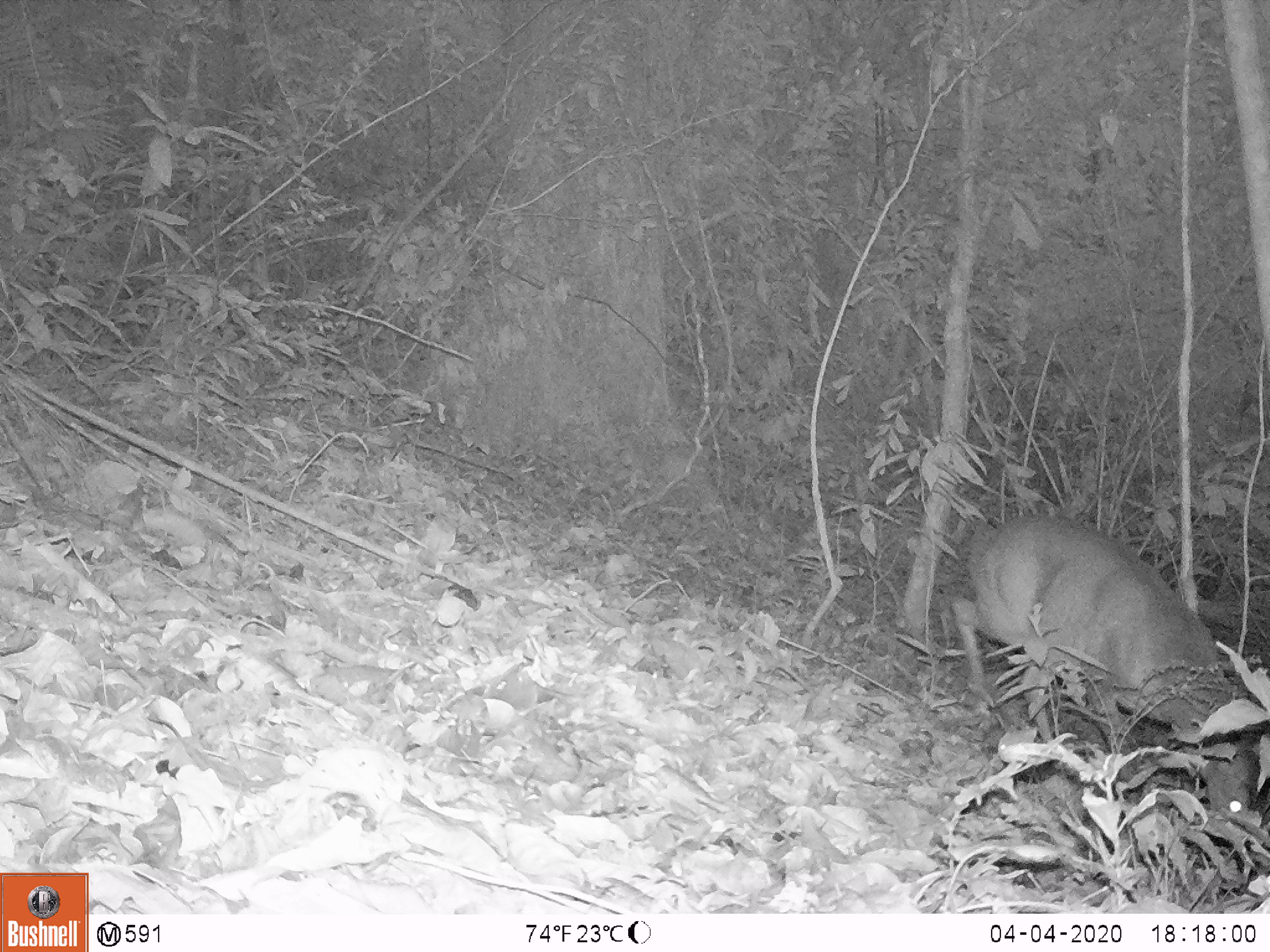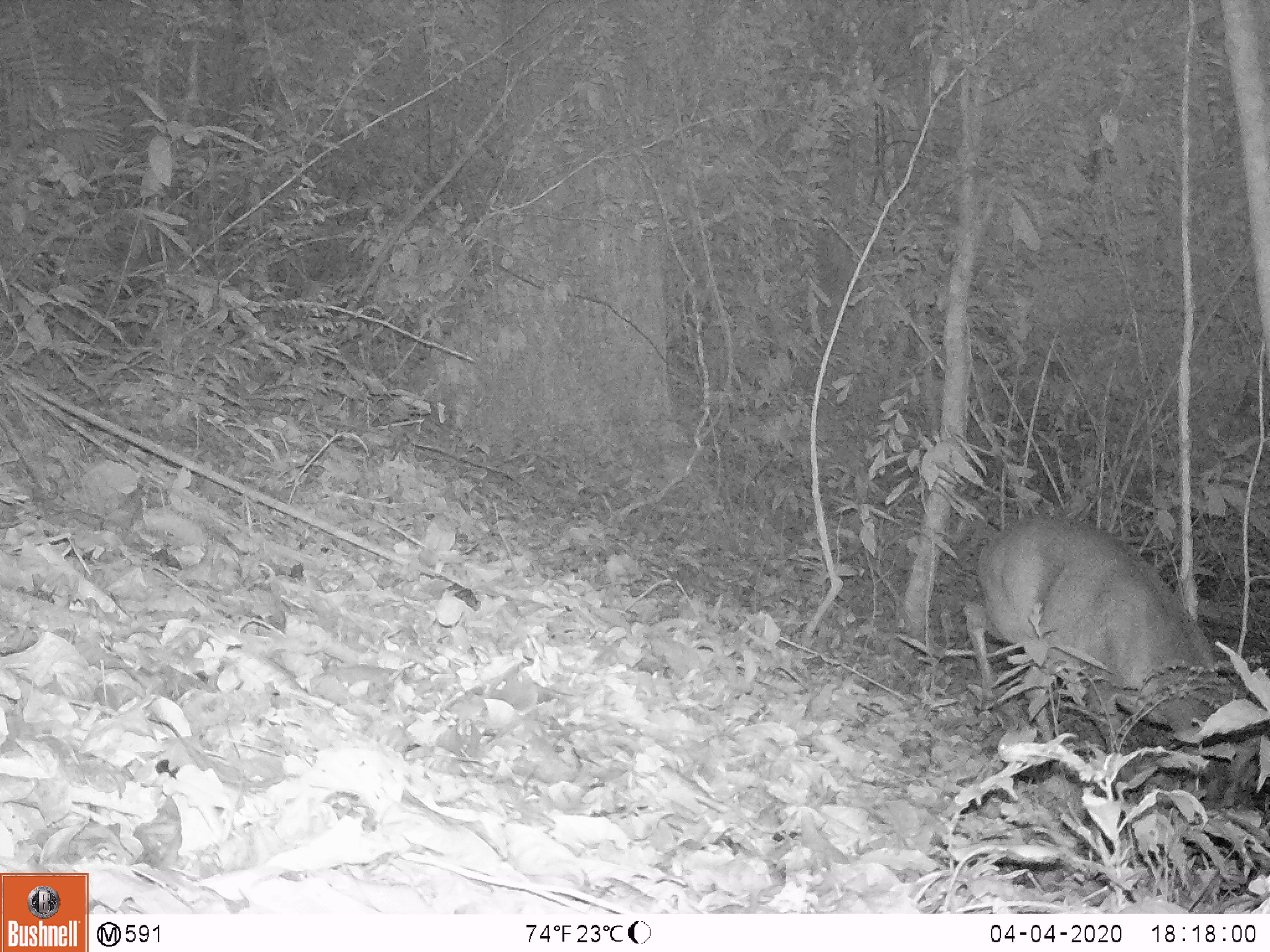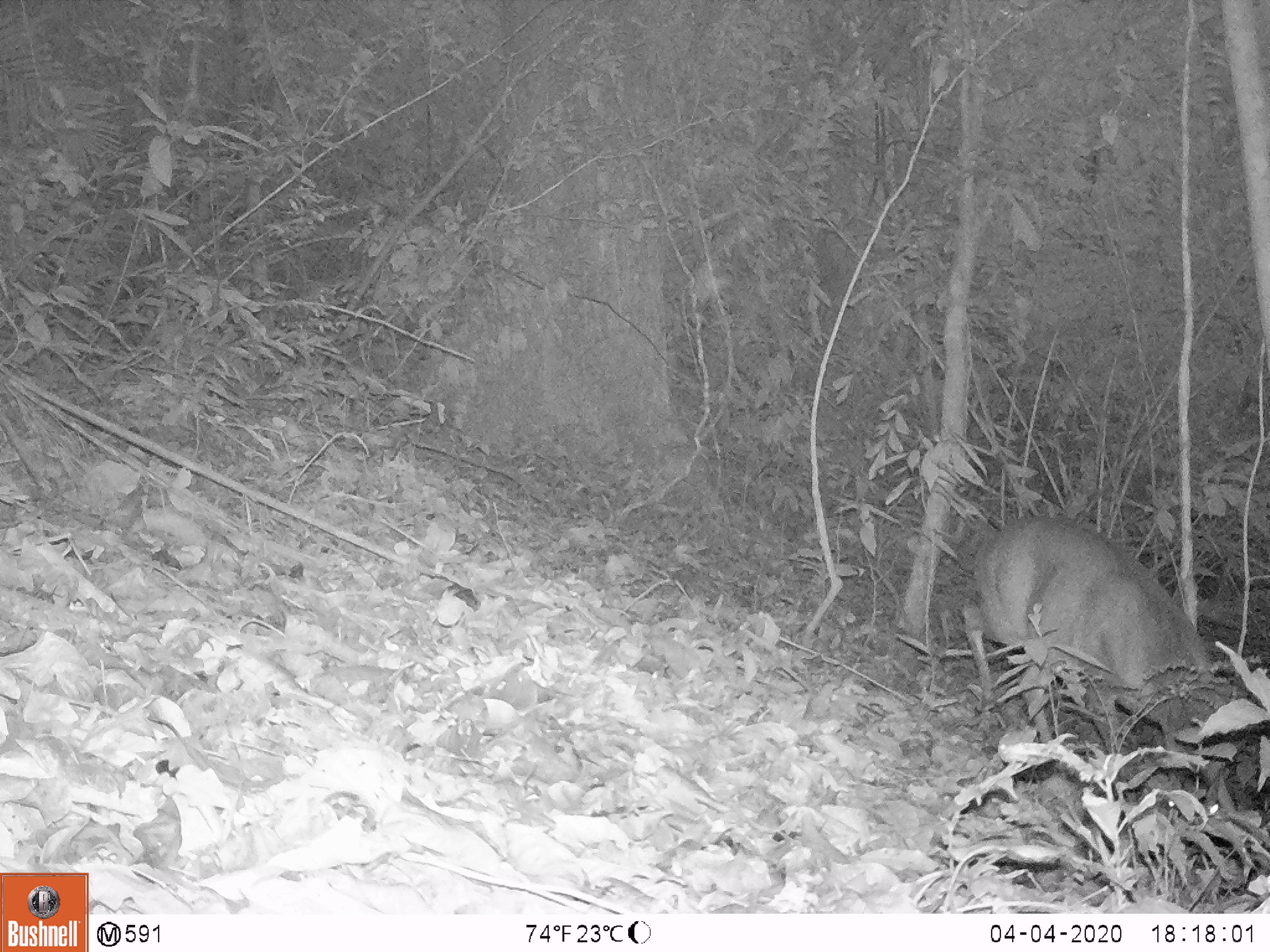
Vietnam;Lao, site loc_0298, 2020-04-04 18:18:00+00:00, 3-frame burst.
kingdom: Animalia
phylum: Chordata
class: Mammalia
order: Artiodactyla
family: Cervidae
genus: Muntiacus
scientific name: Muntiacus vuquangensis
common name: large-antlered muntjac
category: large antlered muntjac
Large antlered muntjac (large-antlered muntjac) (Muntiacus vuquangensis). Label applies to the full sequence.